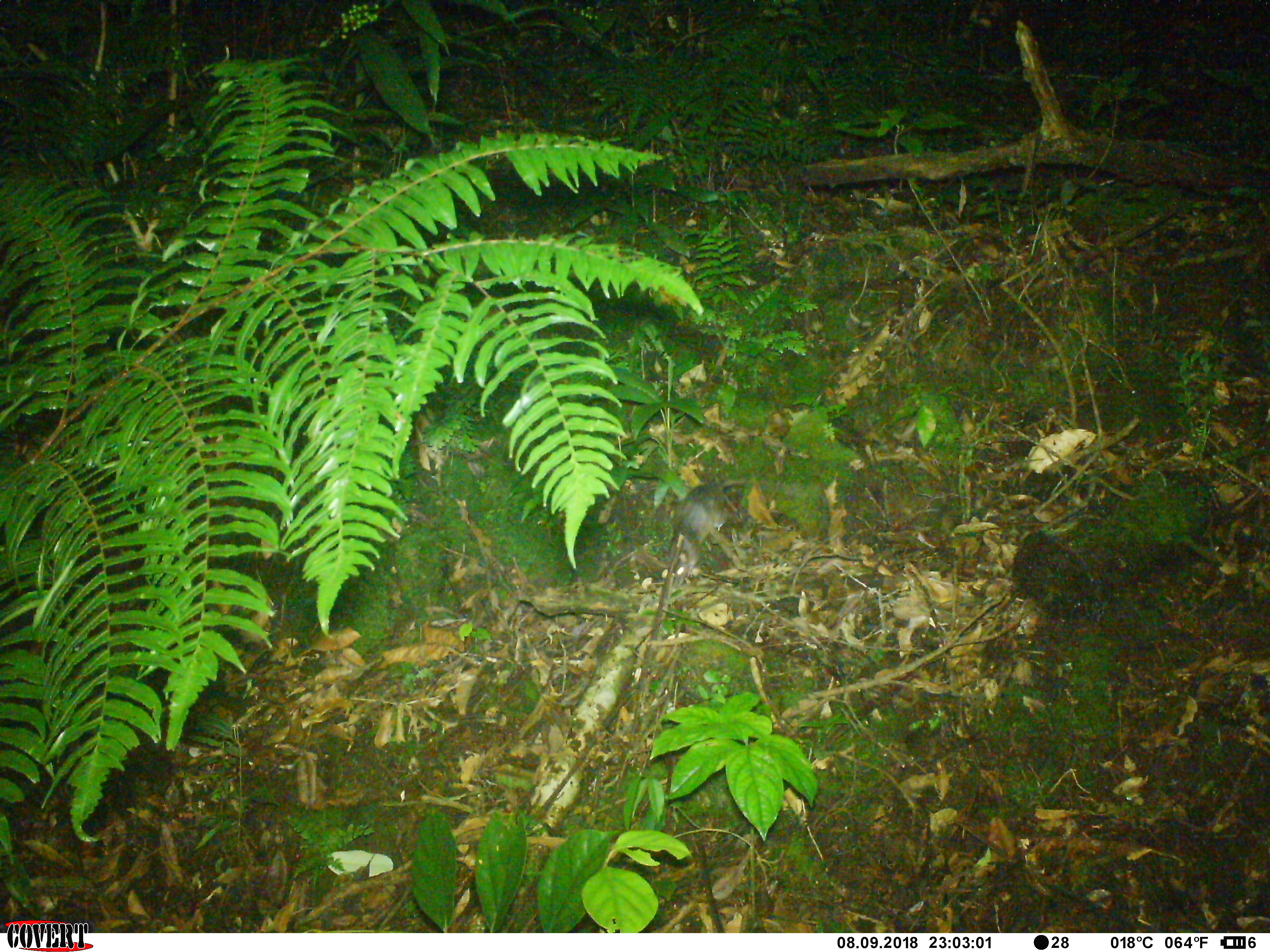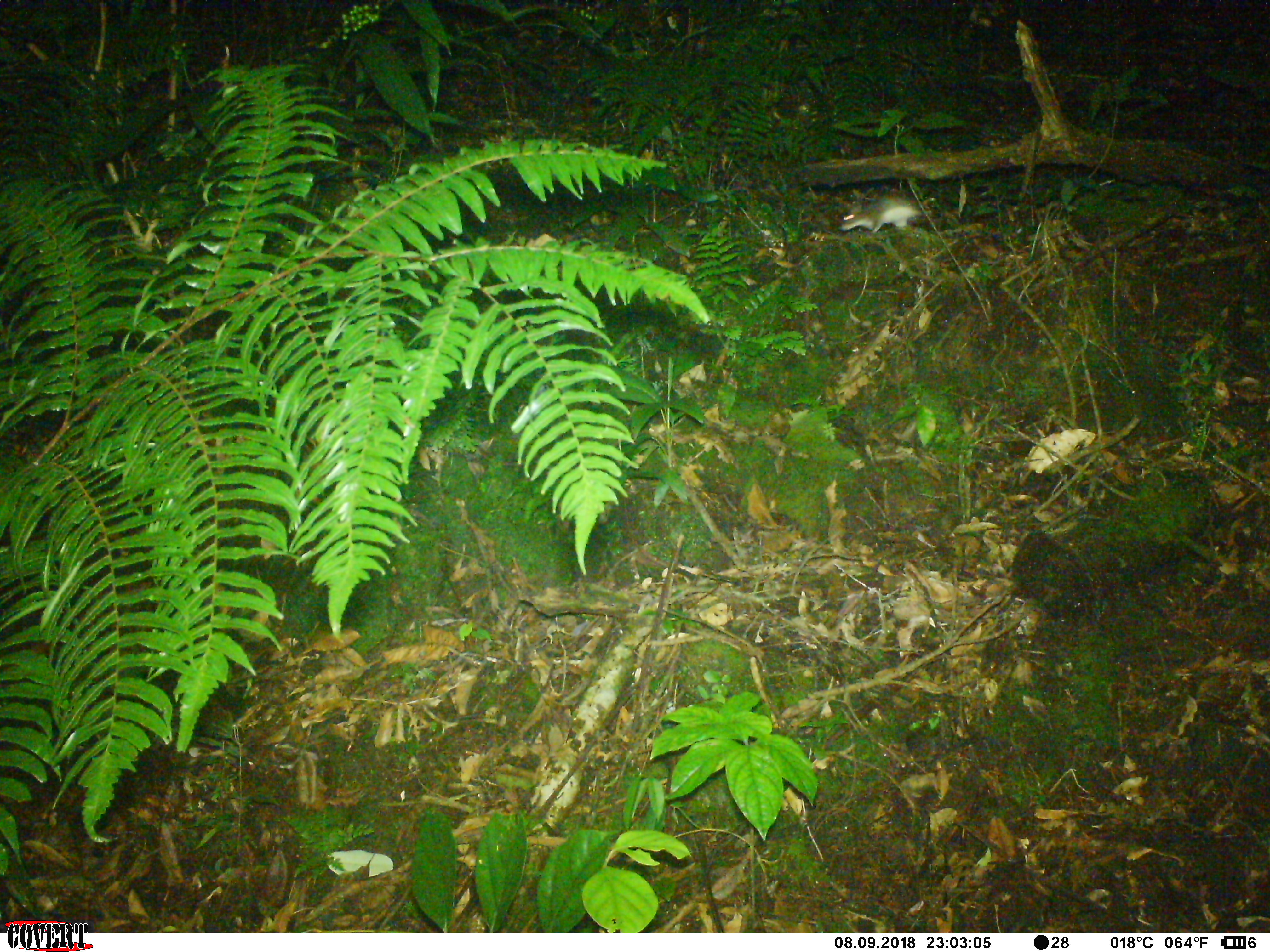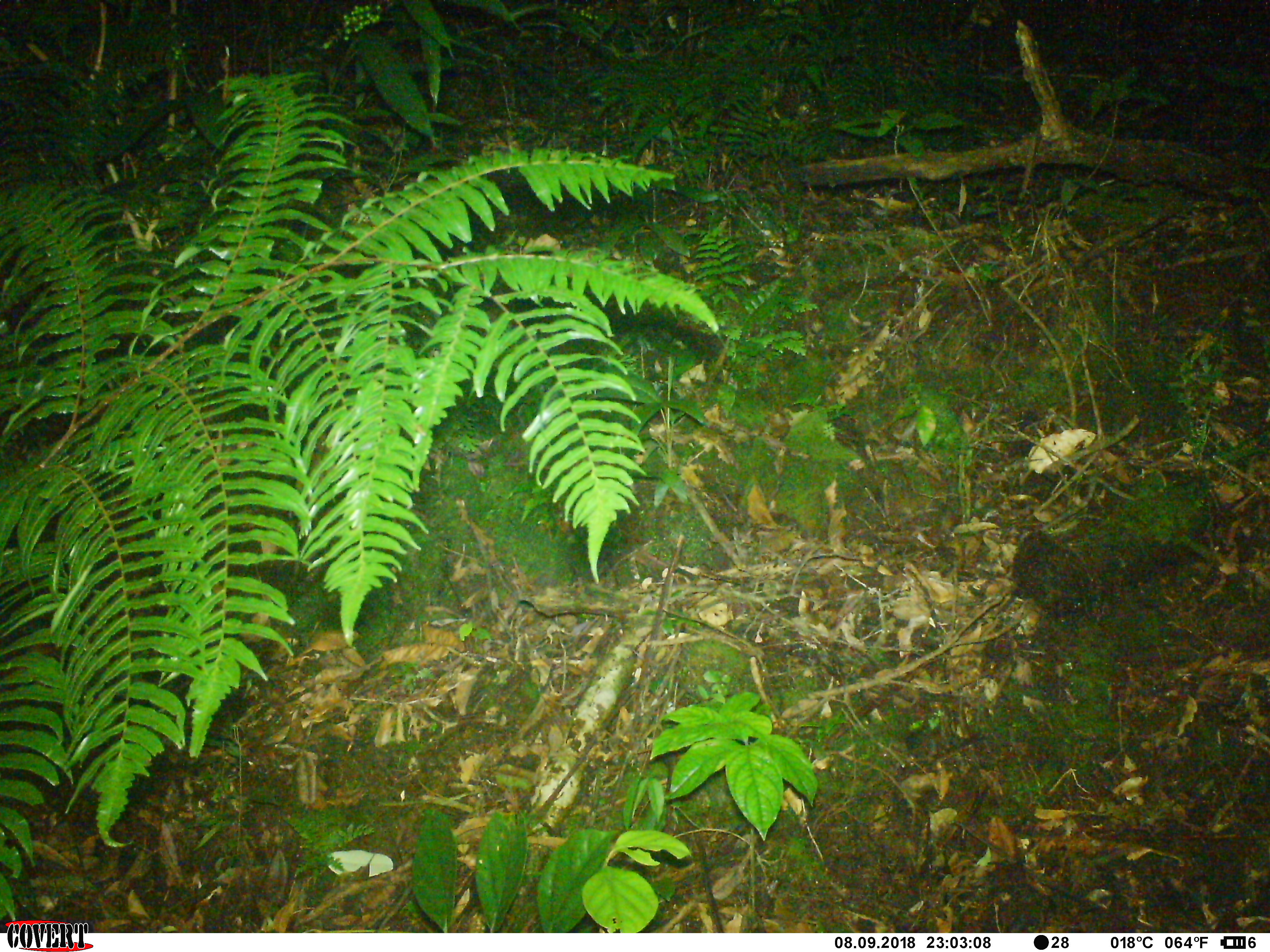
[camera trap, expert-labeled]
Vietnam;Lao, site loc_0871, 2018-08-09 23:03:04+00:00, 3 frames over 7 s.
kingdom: Animalia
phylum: Chordata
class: Mammalia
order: Rodentia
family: Muridae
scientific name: Muridae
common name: old-world mice and rats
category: unidentified murid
Unidentified murid (old-world mice and rats) (Muridae). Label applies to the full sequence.